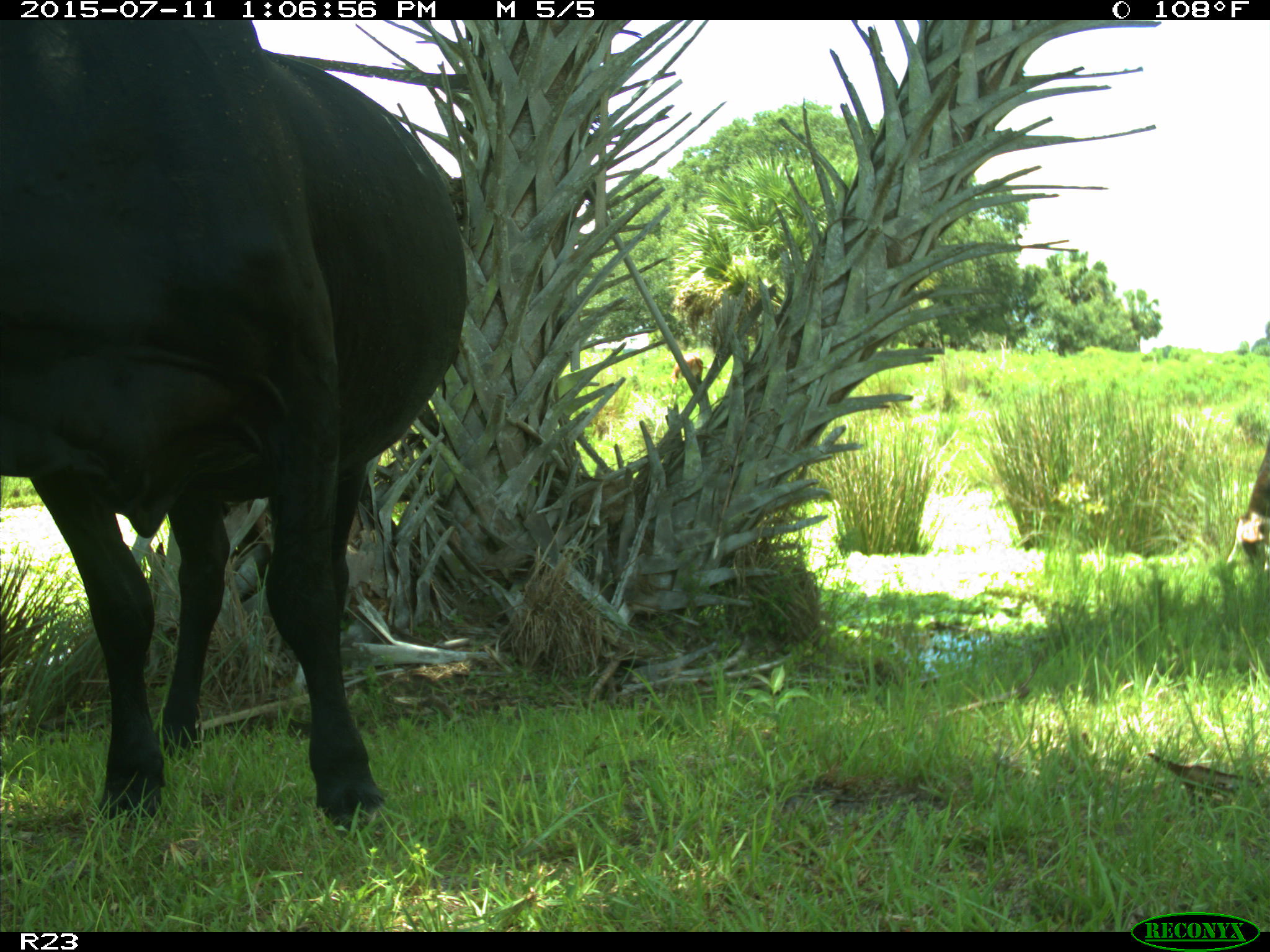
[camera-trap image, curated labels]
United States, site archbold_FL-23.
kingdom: Animalia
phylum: Chordata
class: Mammalia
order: Artiodactyla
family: Bovidae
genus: Bos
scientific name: Bos taurus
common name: domestic cow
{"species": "Bos taurus (domestic cow)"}